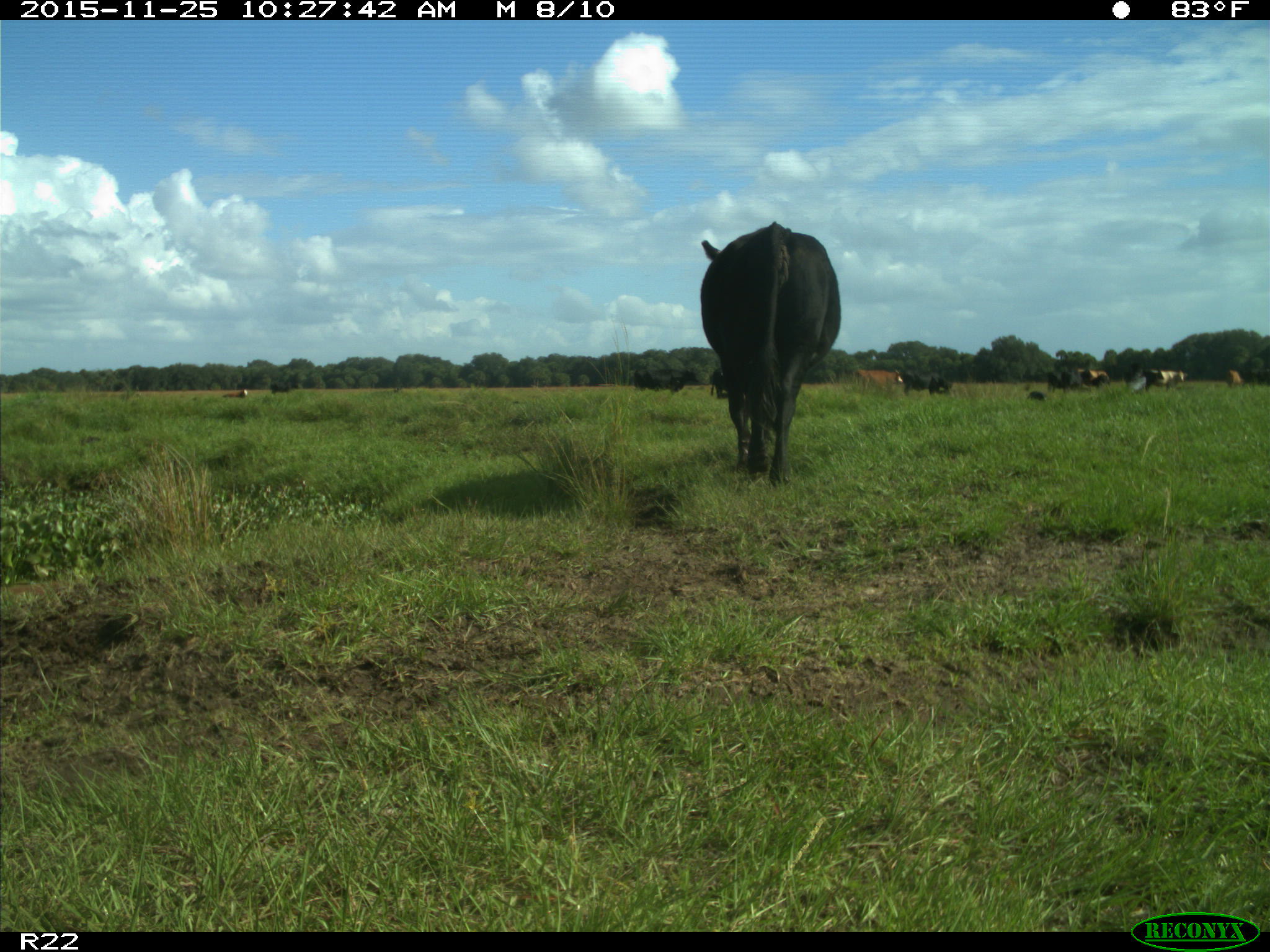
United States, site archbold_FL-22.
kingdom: Animalia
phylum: Chordata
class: Mammalia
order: Artiodactyla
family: Bovidae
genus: Bos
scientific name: Bos taurus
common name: domestic cow